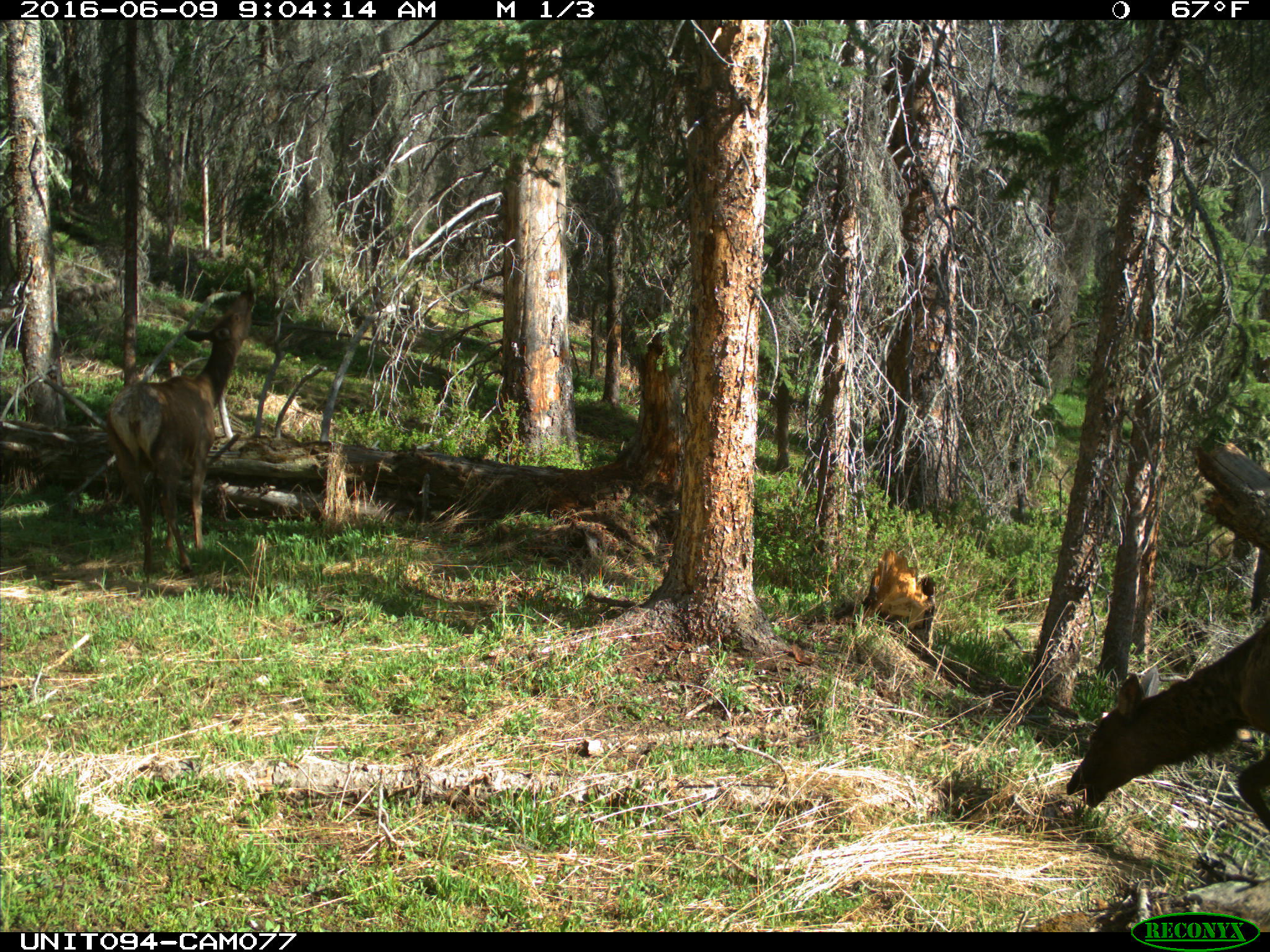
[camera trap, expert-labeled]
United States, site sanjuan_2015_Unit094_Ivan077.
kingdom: Animalia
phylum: Chordata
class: Mammalia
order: Artiodactyla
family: Cervidae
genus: Cervus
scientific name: Cervus elaphus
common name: red deer